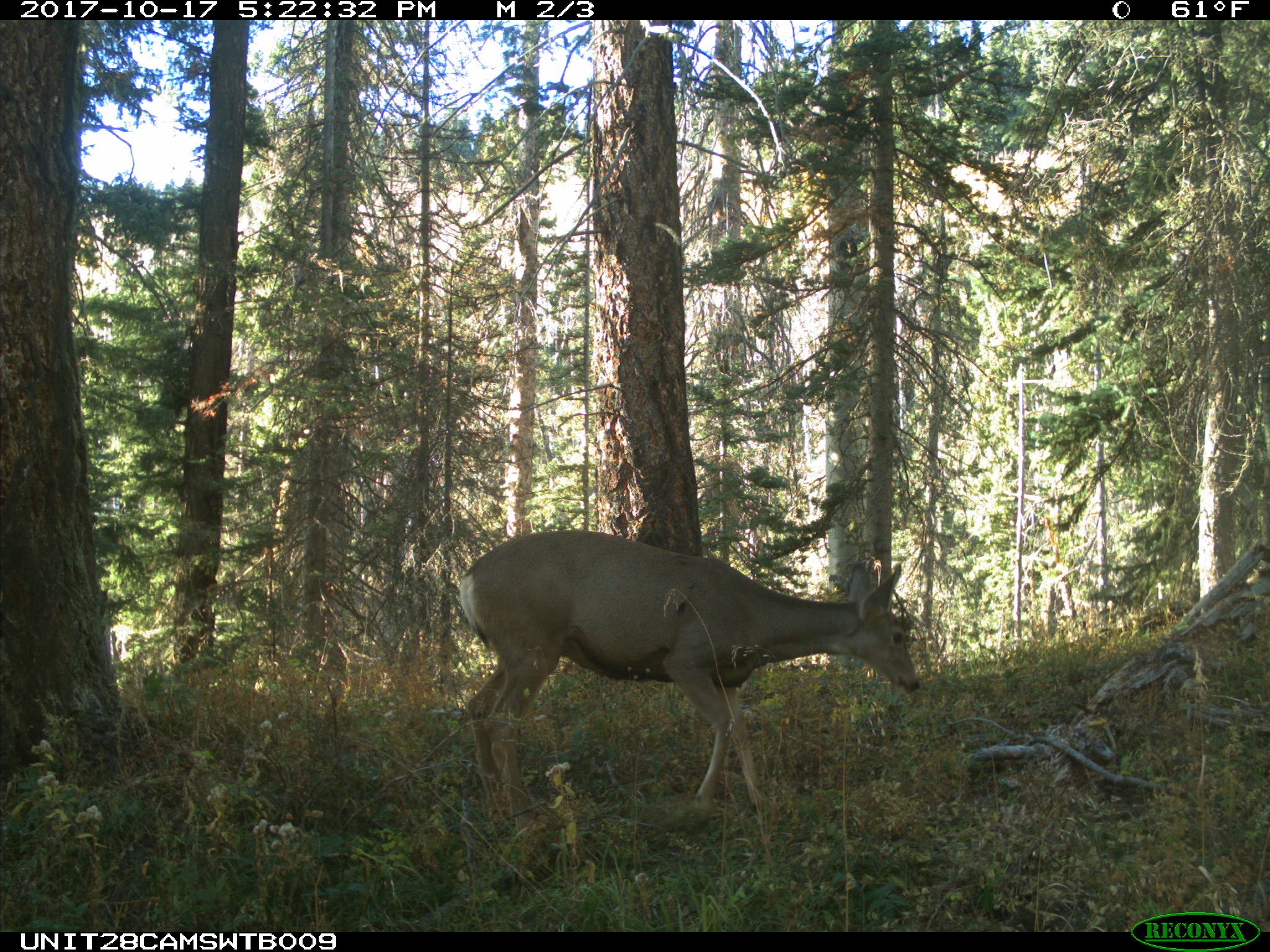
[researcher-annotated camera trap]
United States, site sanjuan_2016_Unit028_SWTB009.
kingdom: Animalia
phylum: Chordata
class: Mammalia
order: Artiodactyla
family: Cervidae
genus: Odocoileus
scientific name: Odocoileus hemionus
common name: mule deer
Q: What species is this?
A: Odocoileus hemionus (mule deer).